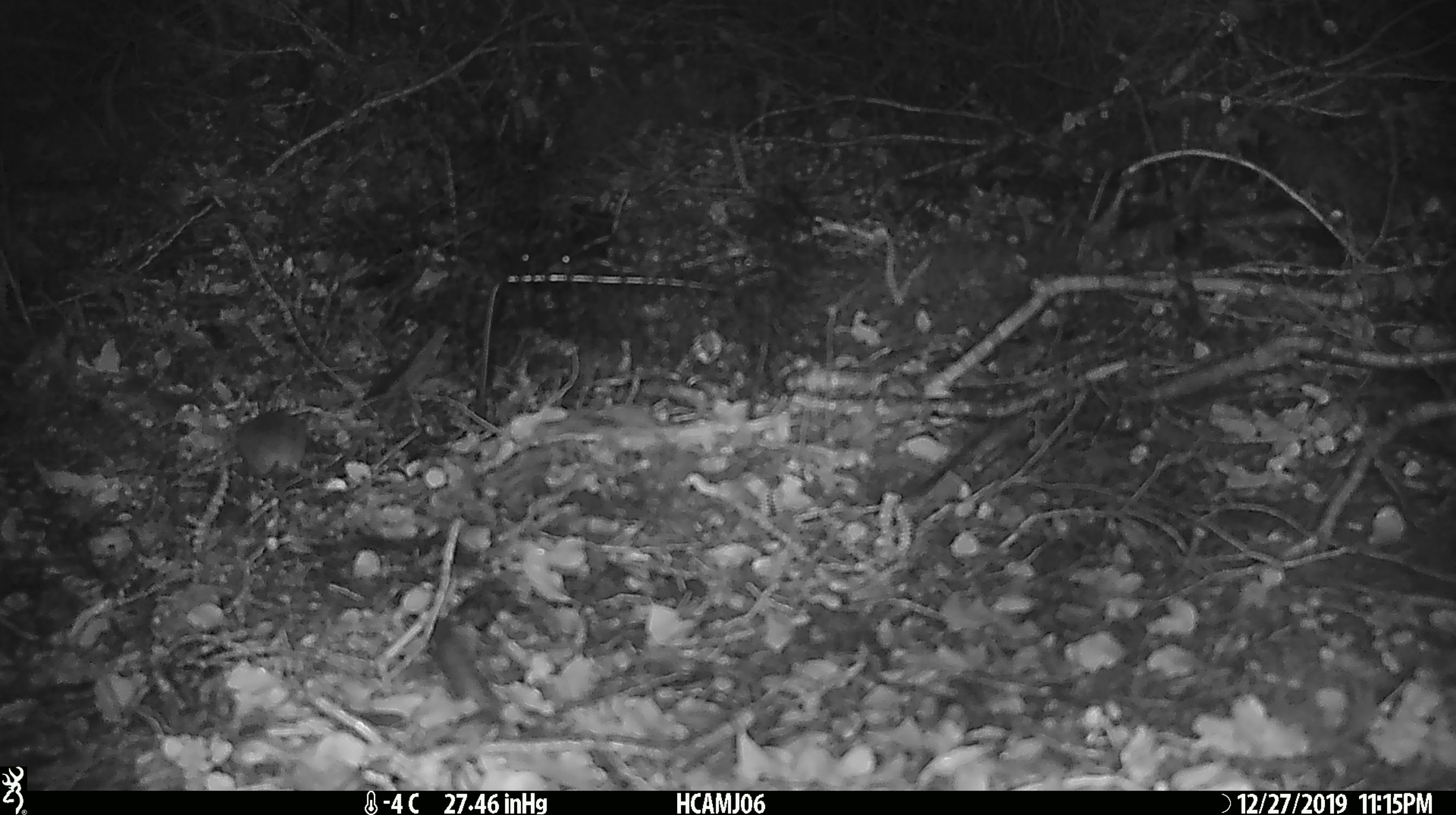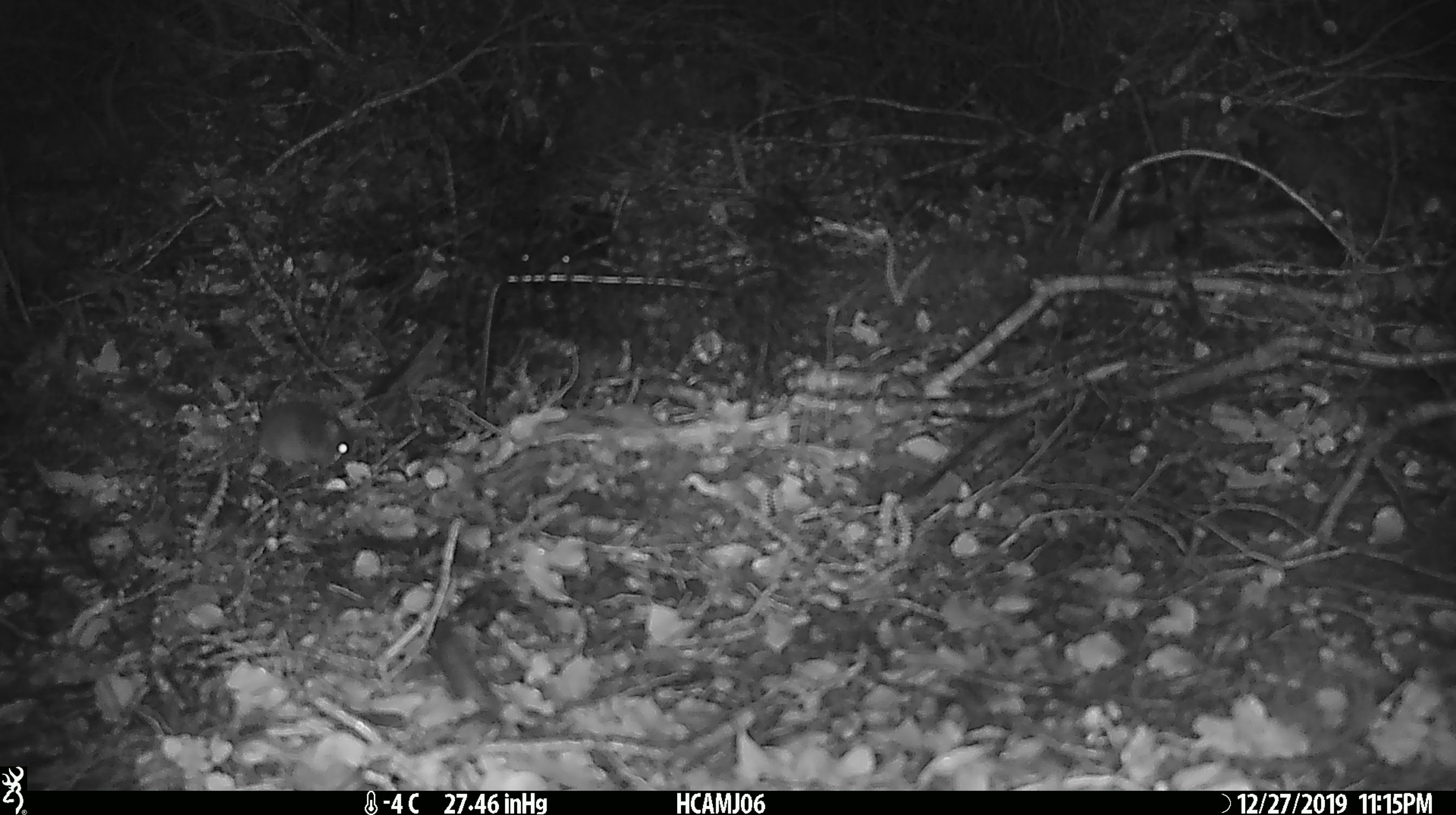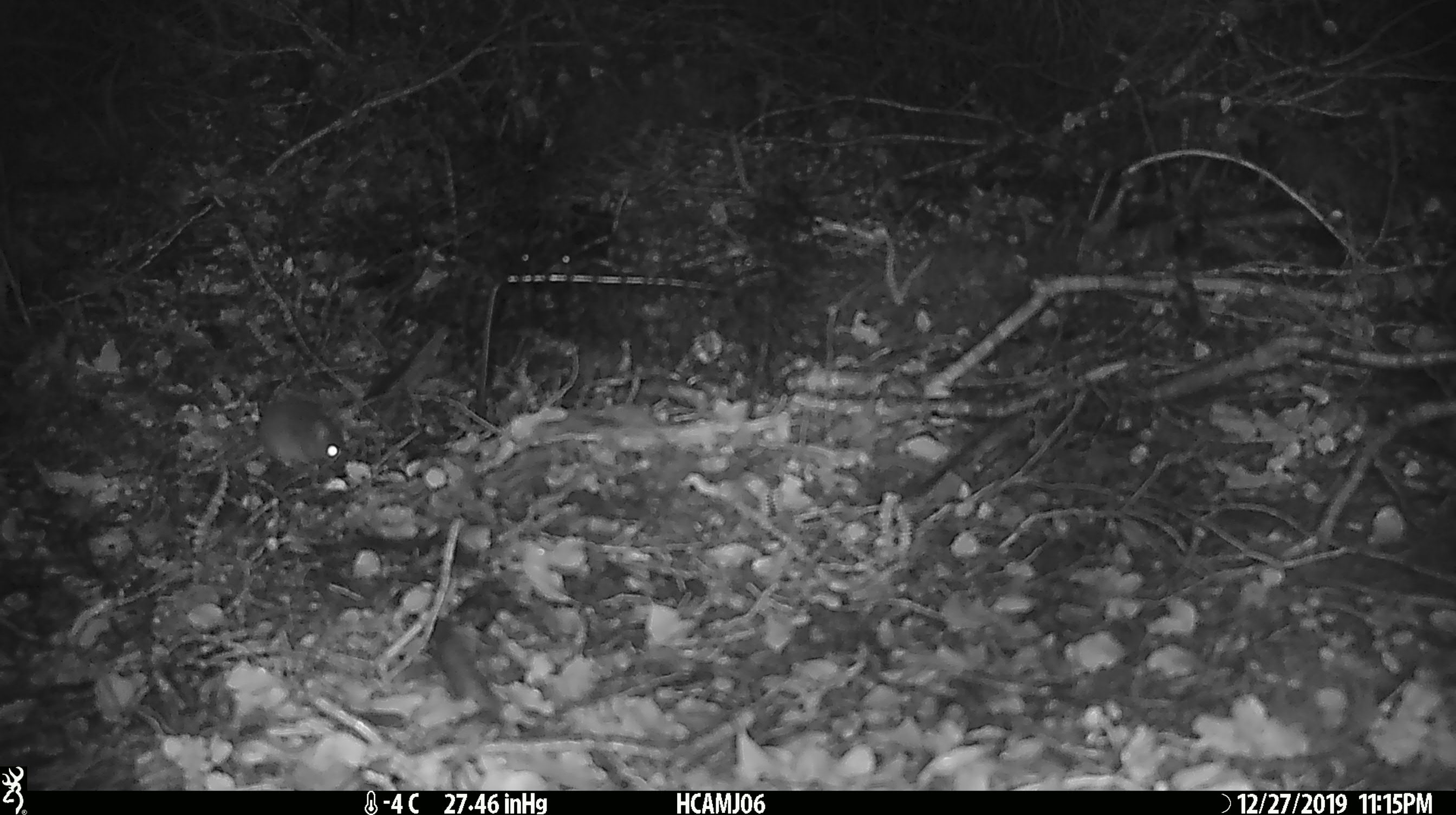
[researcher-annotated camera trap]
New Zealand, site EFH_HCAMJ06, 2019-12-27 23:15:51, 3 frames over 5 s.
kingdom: Animalia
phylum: Chordata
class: Mammalia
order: Rodentia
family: Muridae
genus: Mus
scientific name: Mus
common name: mouse